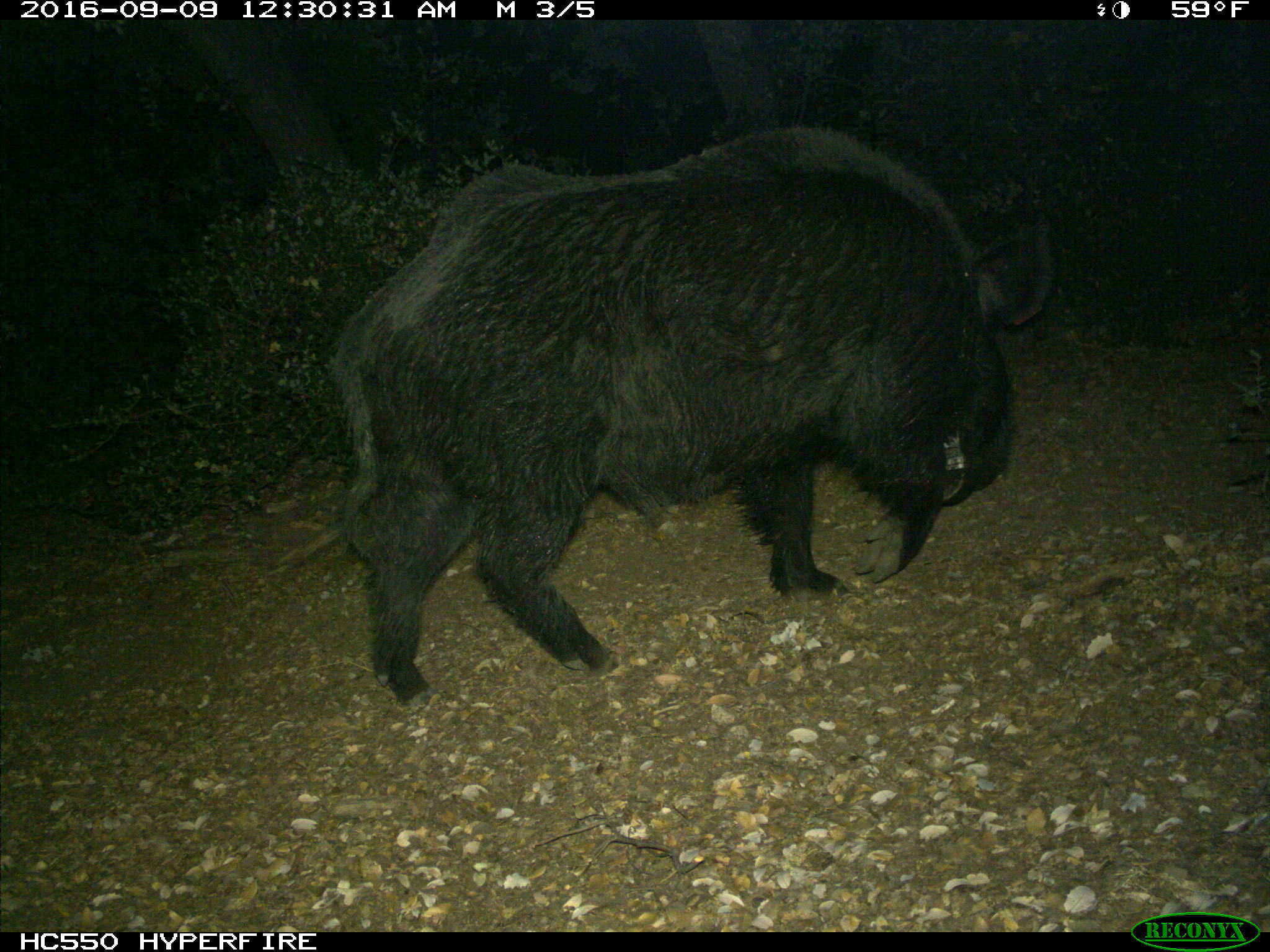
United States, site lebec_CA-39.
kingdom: Animalia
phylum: Chordata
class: Mammalia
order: Artiodactyla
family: Suidae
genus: Sus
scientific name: Sus scrofa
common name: wild boar